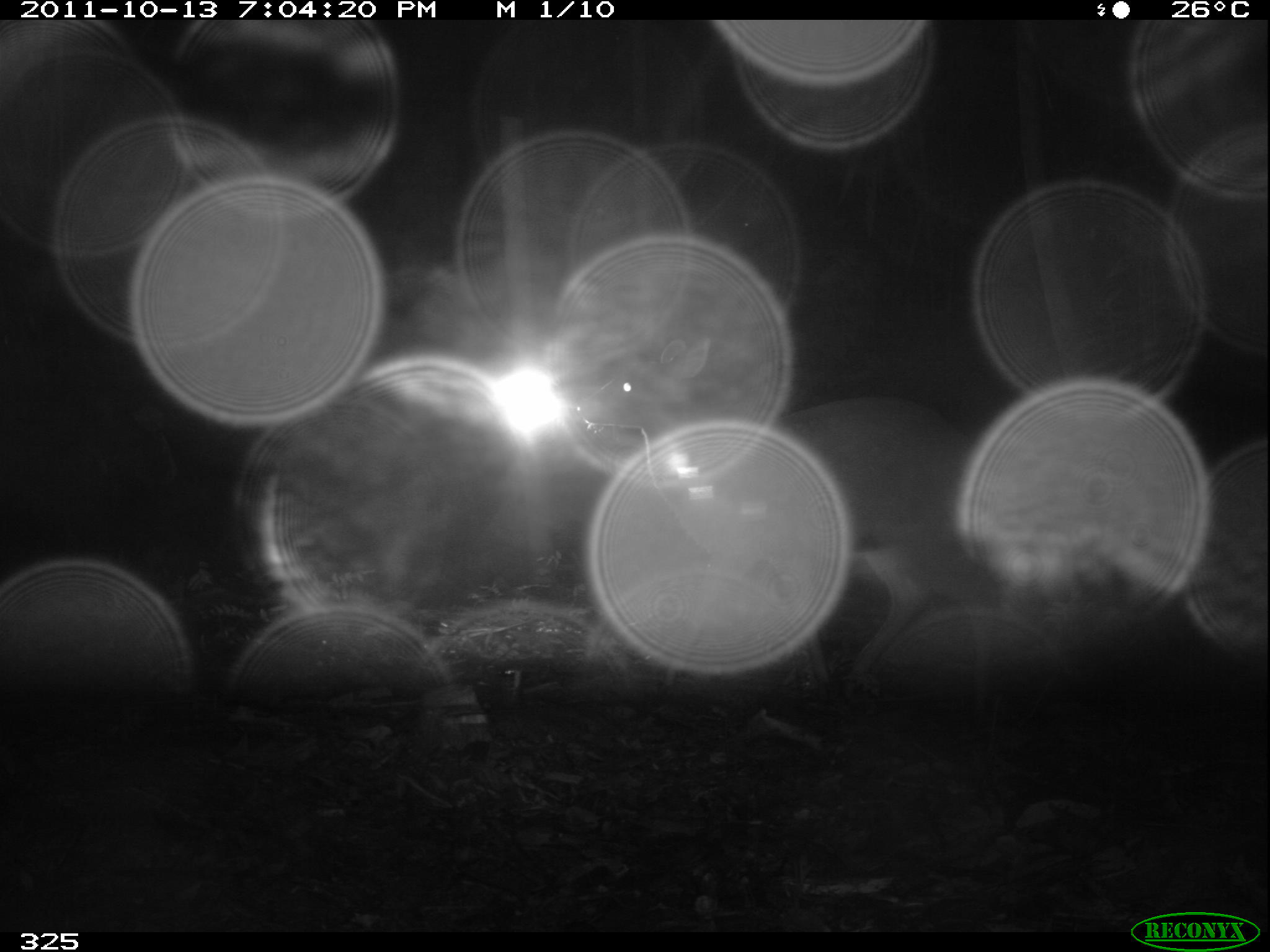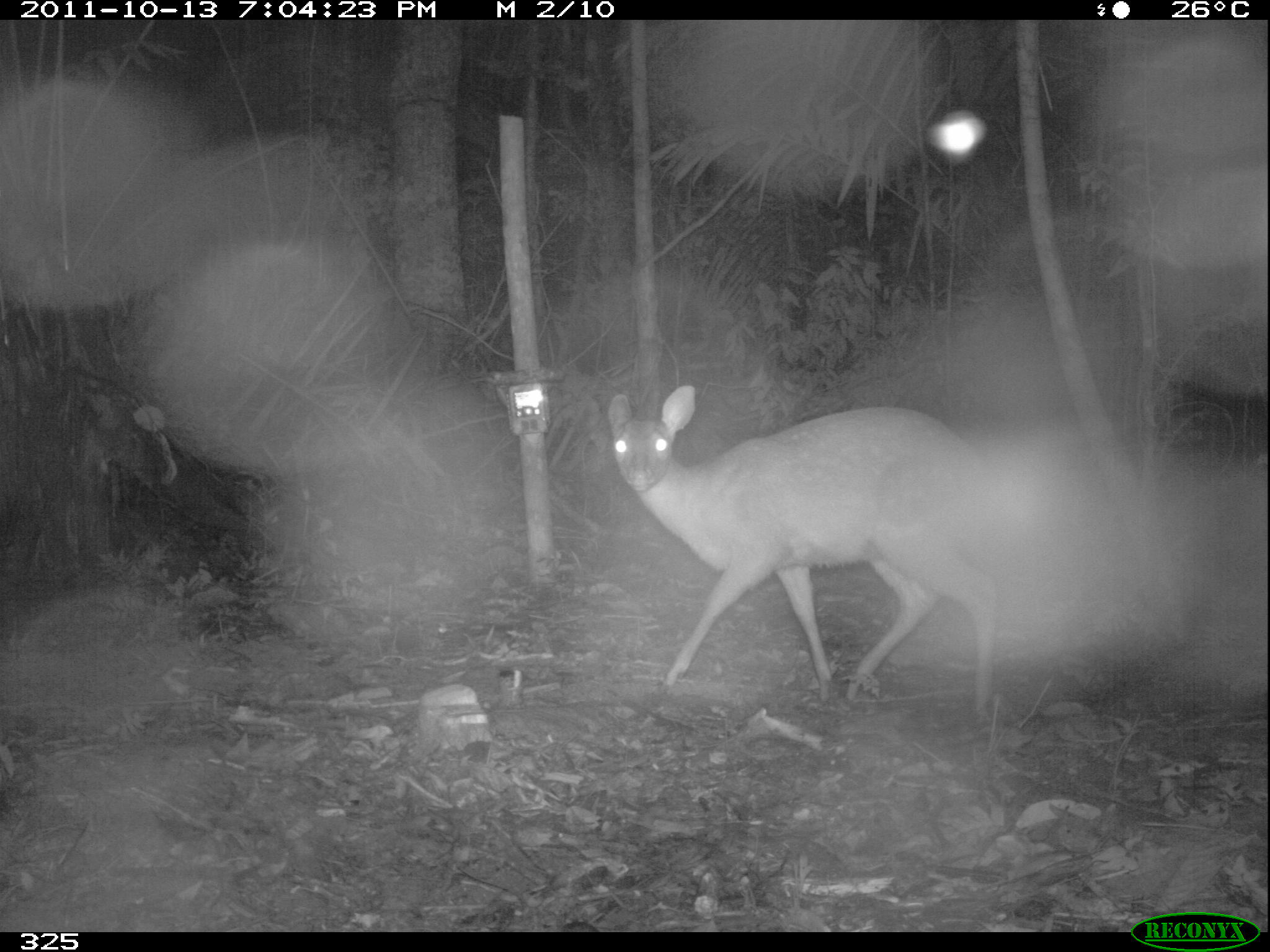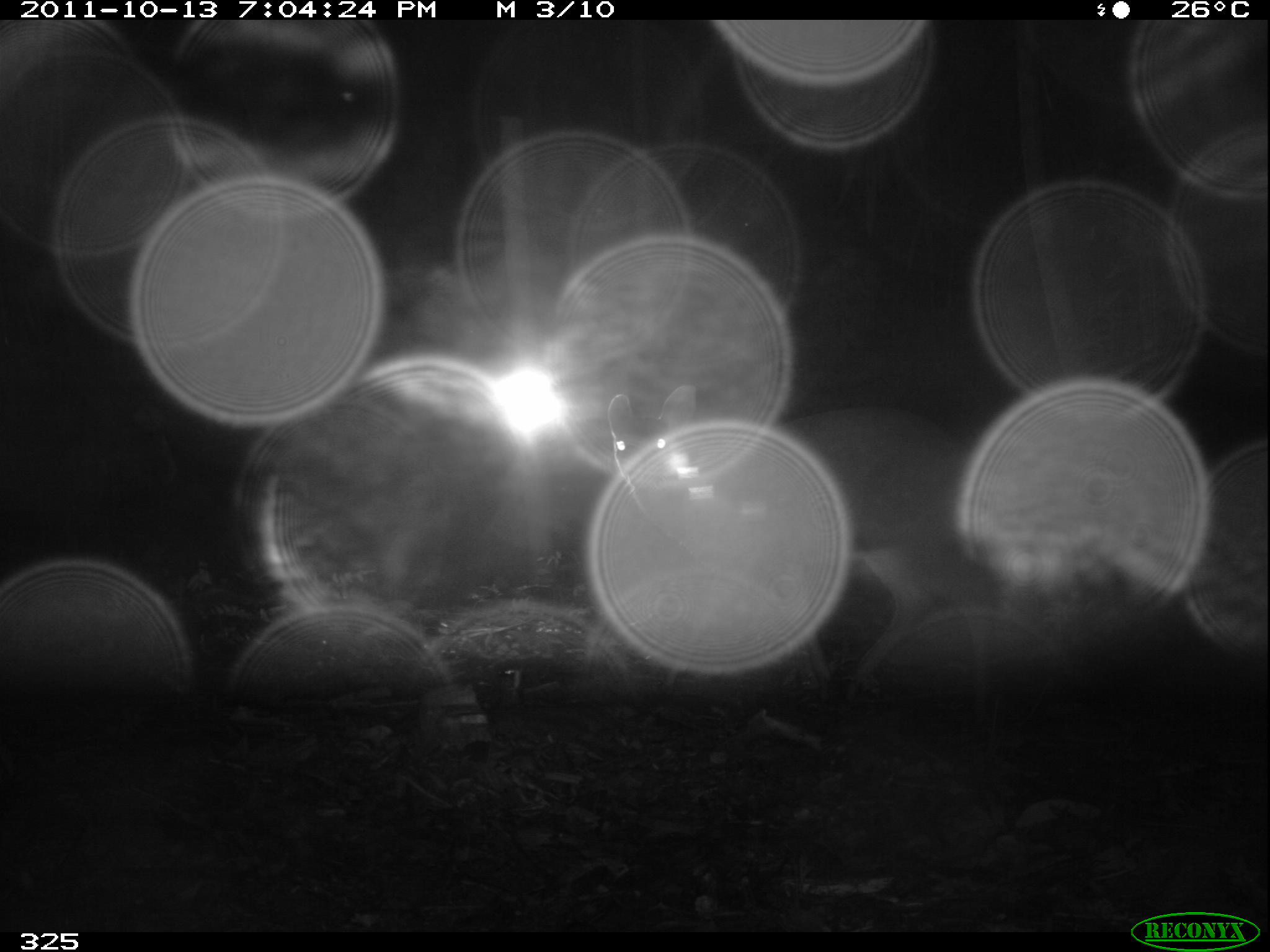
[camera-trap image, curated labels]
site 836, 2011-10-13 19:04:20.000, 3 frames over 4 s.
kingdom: Animalia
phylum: Chordata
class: Mammalia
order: Artiodactyla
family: Cervidae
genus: Mazama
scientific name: Mazama americana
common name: red brocket